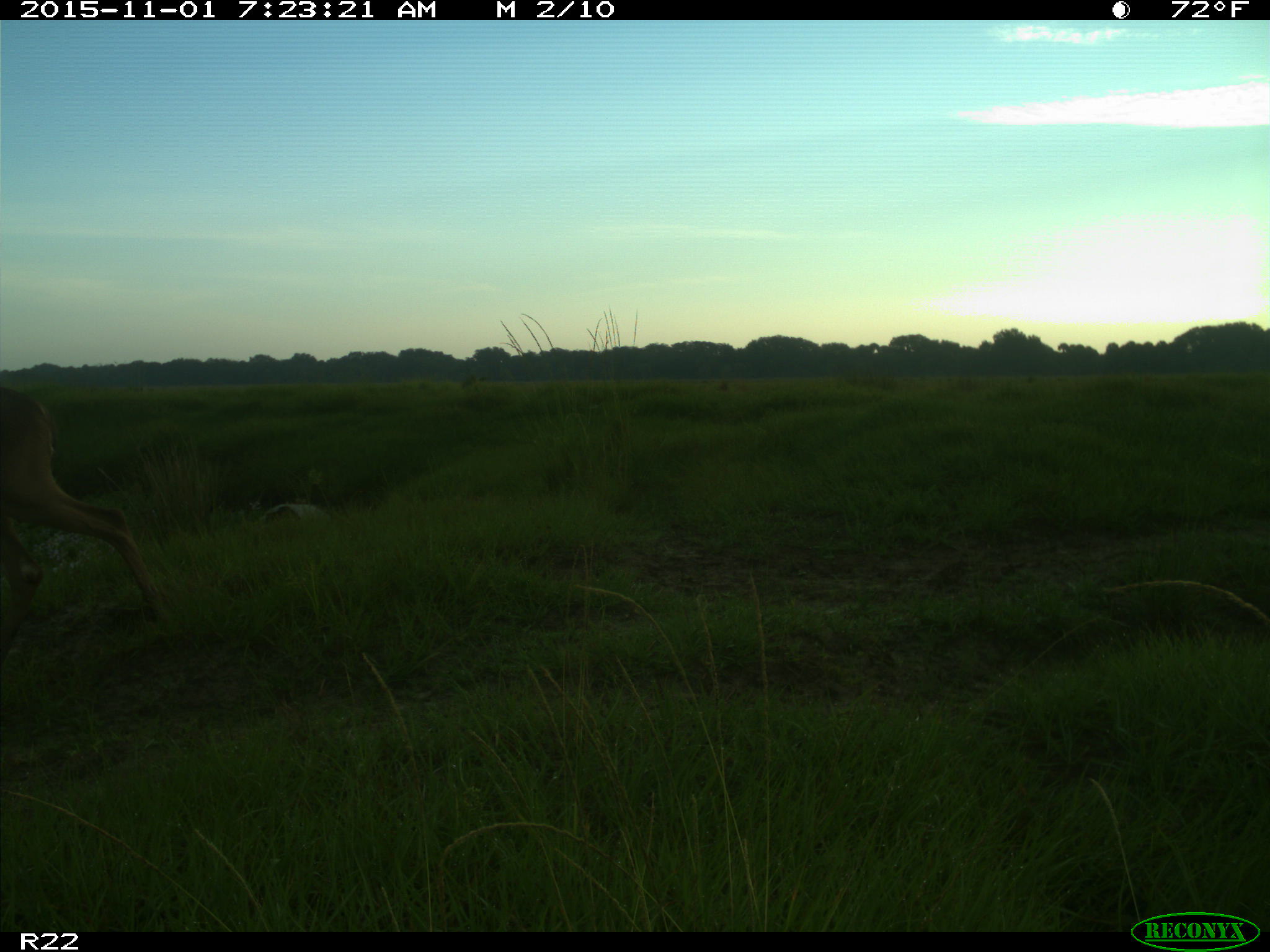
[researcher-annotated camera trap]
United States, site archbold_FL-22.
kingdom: Animalia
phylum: Chordata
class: Mammalia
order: Artiodactyla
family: Cervidae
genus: Odocoileus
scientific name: Odocoileus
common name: deer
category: unidentified deer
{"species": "unidentified deer (deer) (Odocoileus)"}